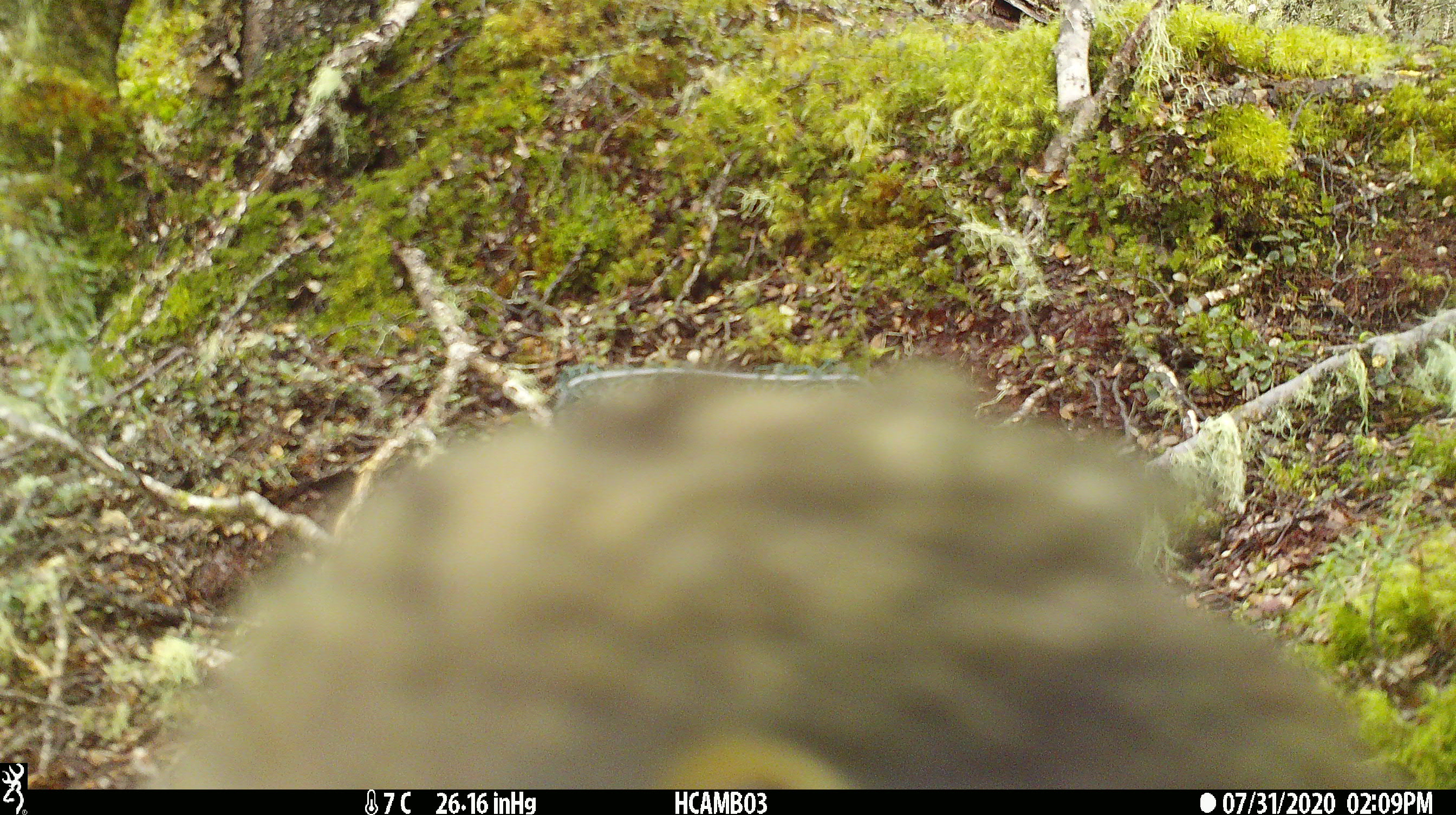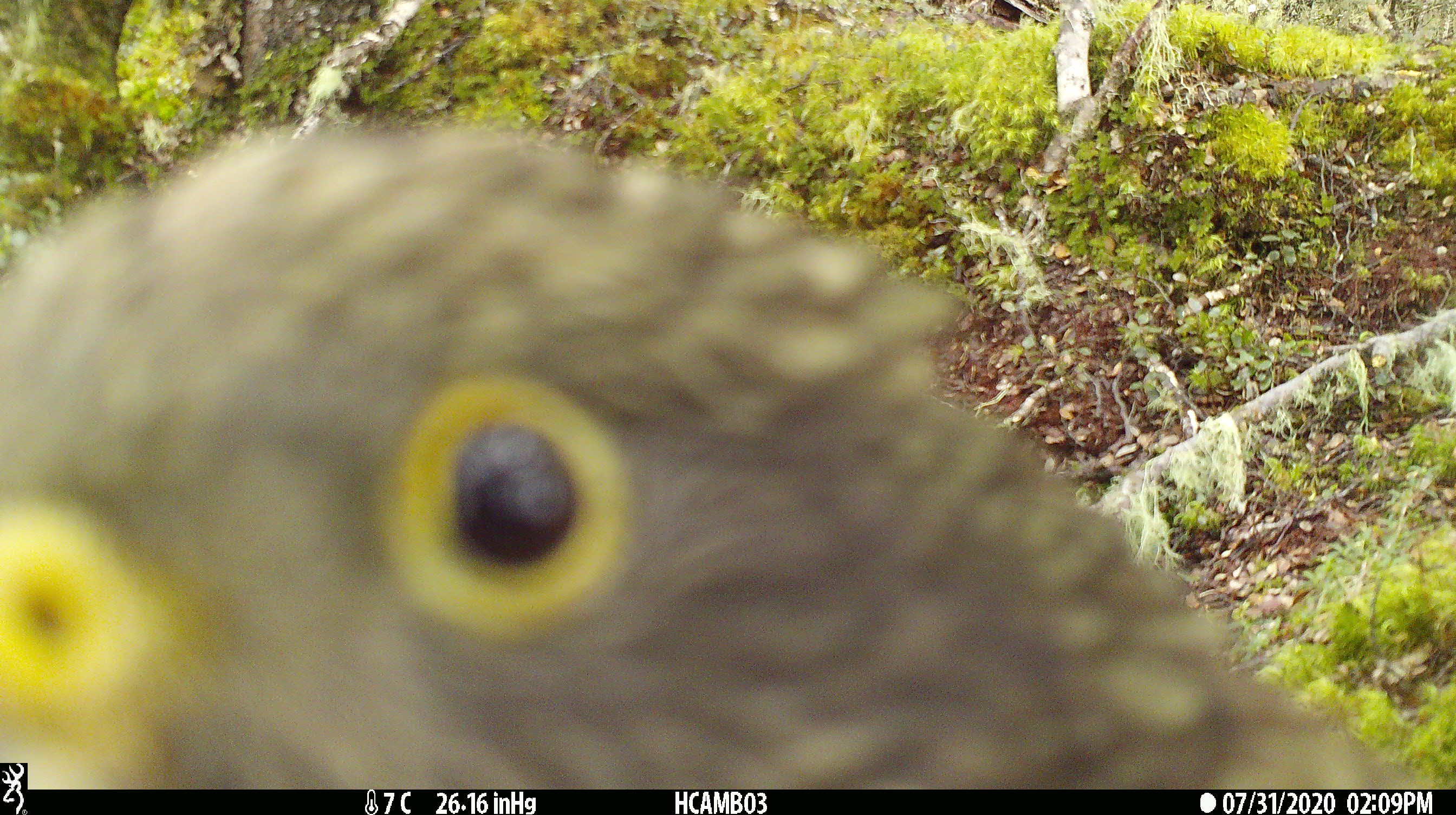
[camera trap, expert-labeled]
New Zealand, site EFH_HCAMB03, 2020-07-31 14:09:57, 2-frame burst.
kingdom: Animalia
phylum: Chordata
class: Aves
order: Psittaciformes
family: Strigopidae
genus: Nestor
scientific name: Nestor notabilis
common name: kea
Kea (Nestor notabilis).